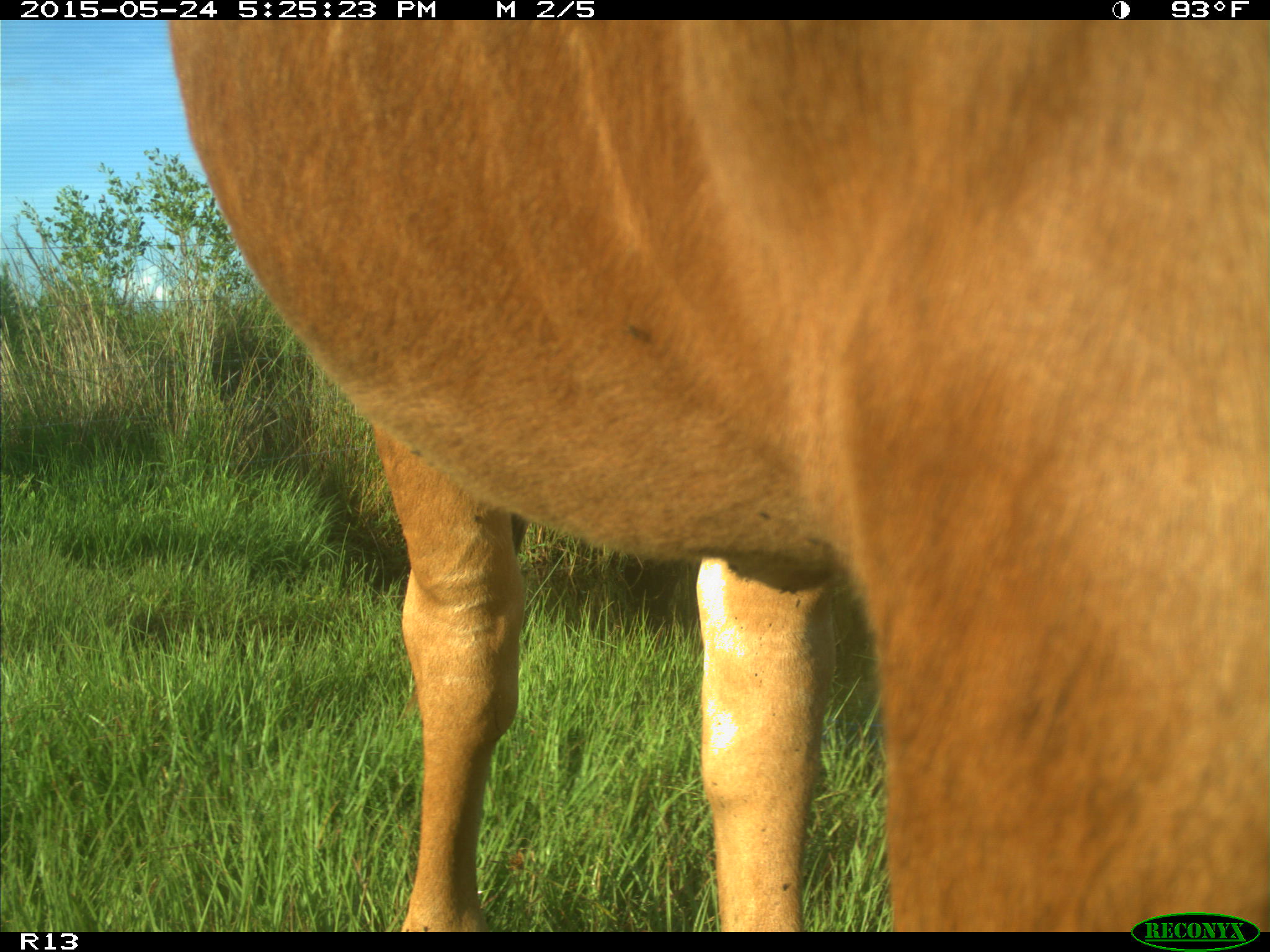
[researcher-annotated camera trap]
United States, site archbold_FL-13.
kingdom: Animalia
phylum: Chordata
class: Mammalia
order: Artiodactyla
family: Bovidae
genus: Bos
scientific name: Bos taurus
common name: domestic cow